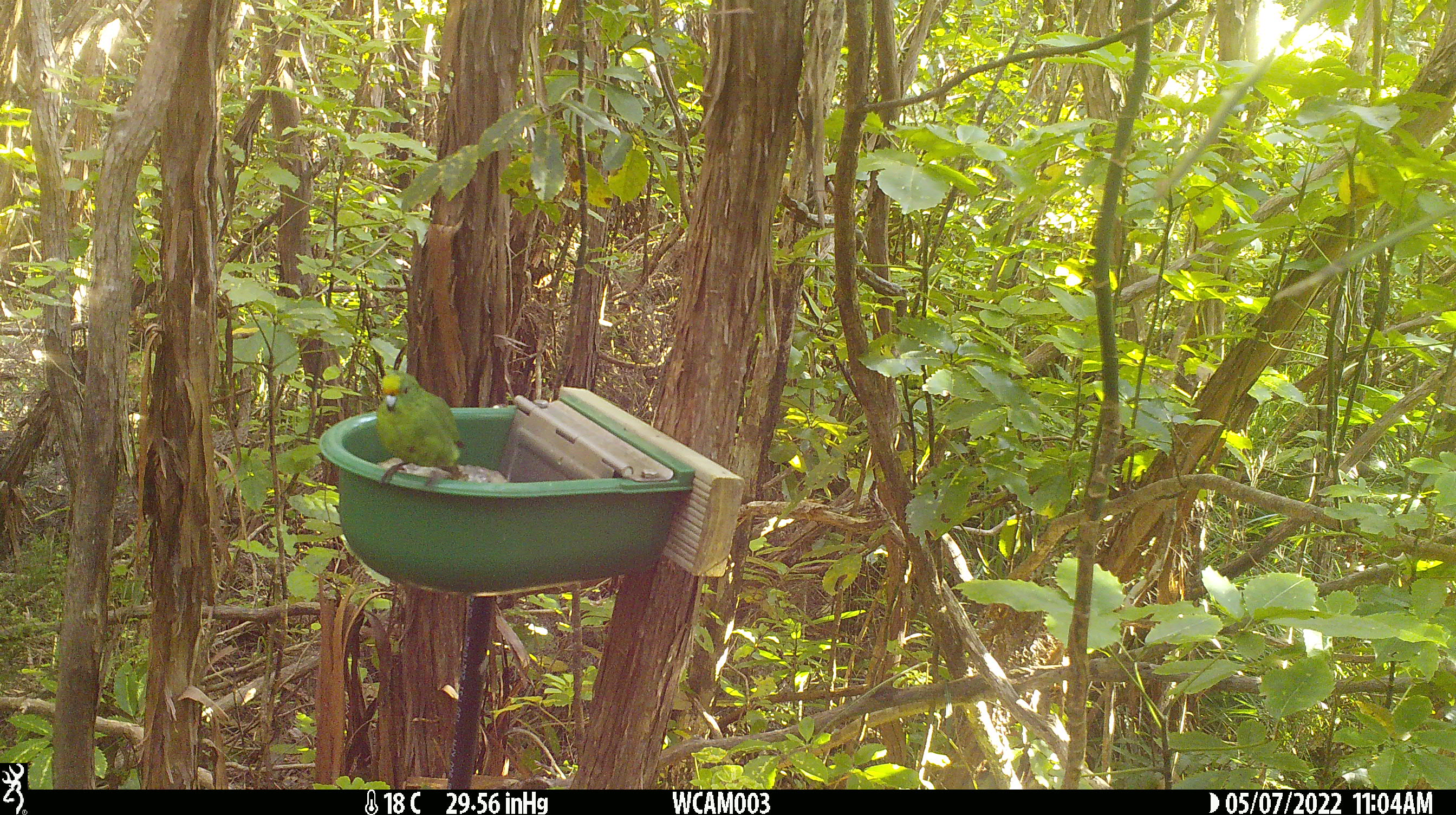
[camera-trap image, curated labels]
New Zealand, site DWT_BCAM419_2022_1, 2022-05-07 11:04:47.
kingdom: Animalia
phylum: Chordata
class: Aves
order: Psittaciformes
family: Psittaculidae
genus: Cyanoramphus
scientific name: Cyanoramphus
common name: parakeet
Parakeet (Cyanoramphus).